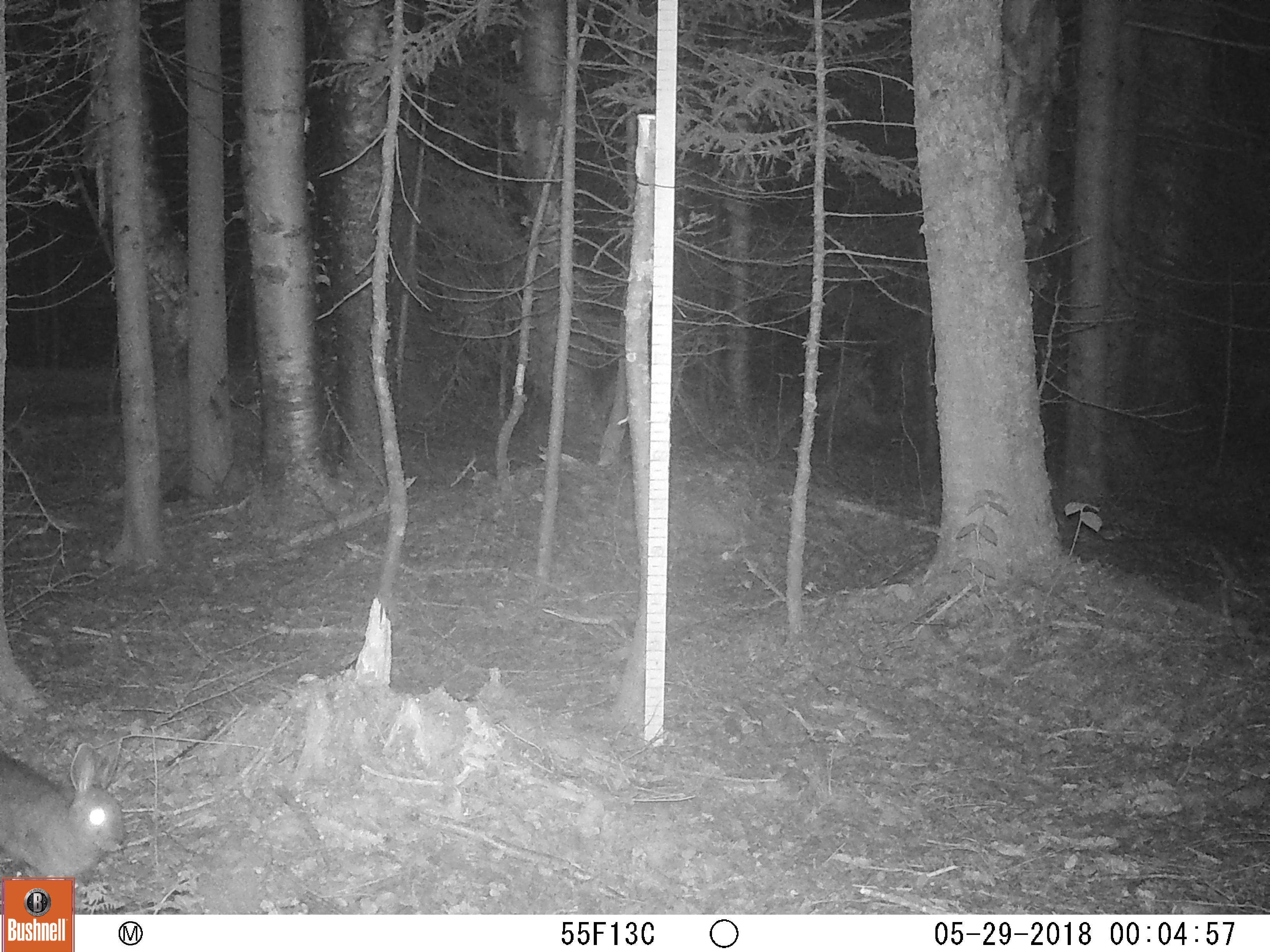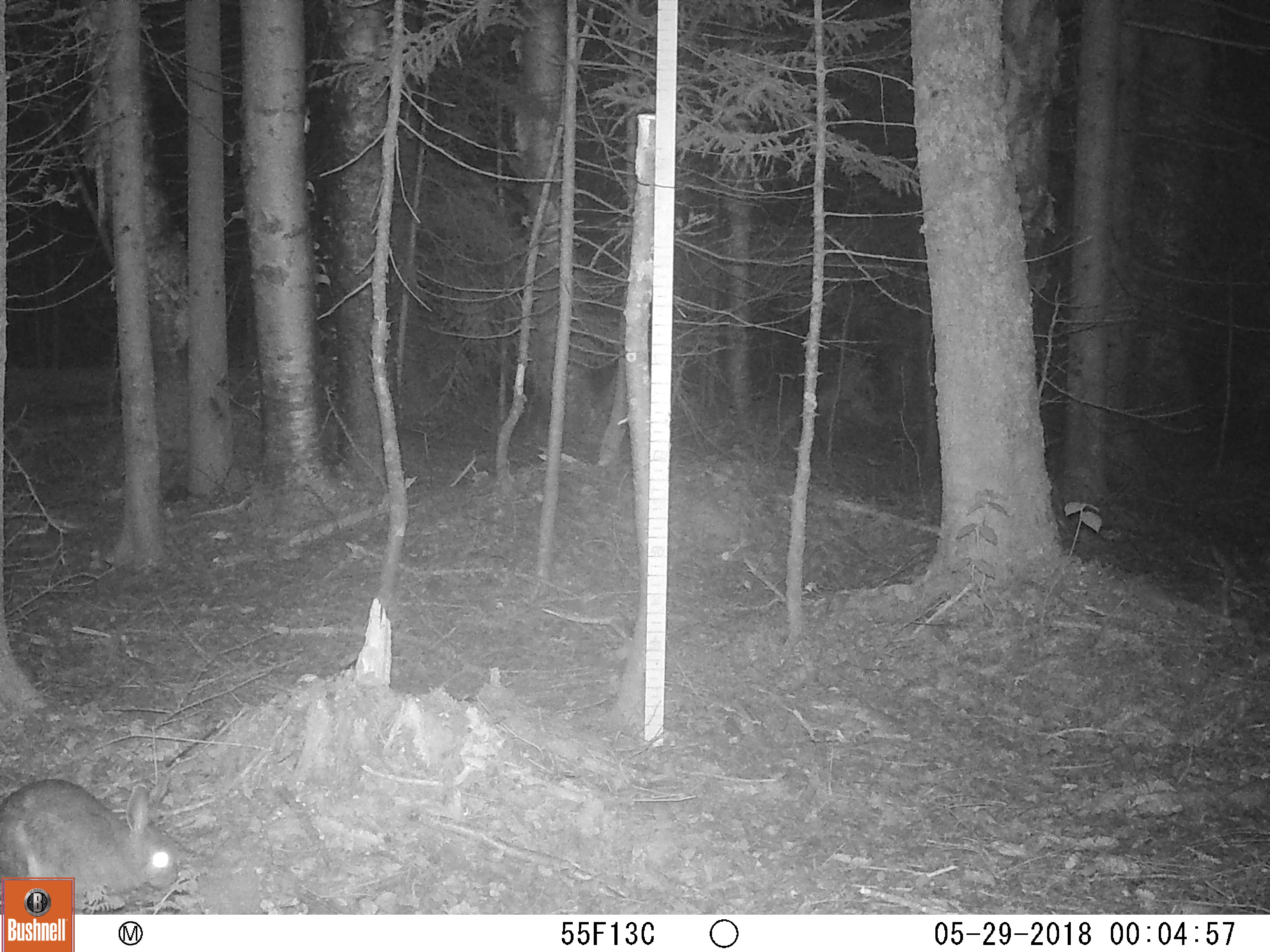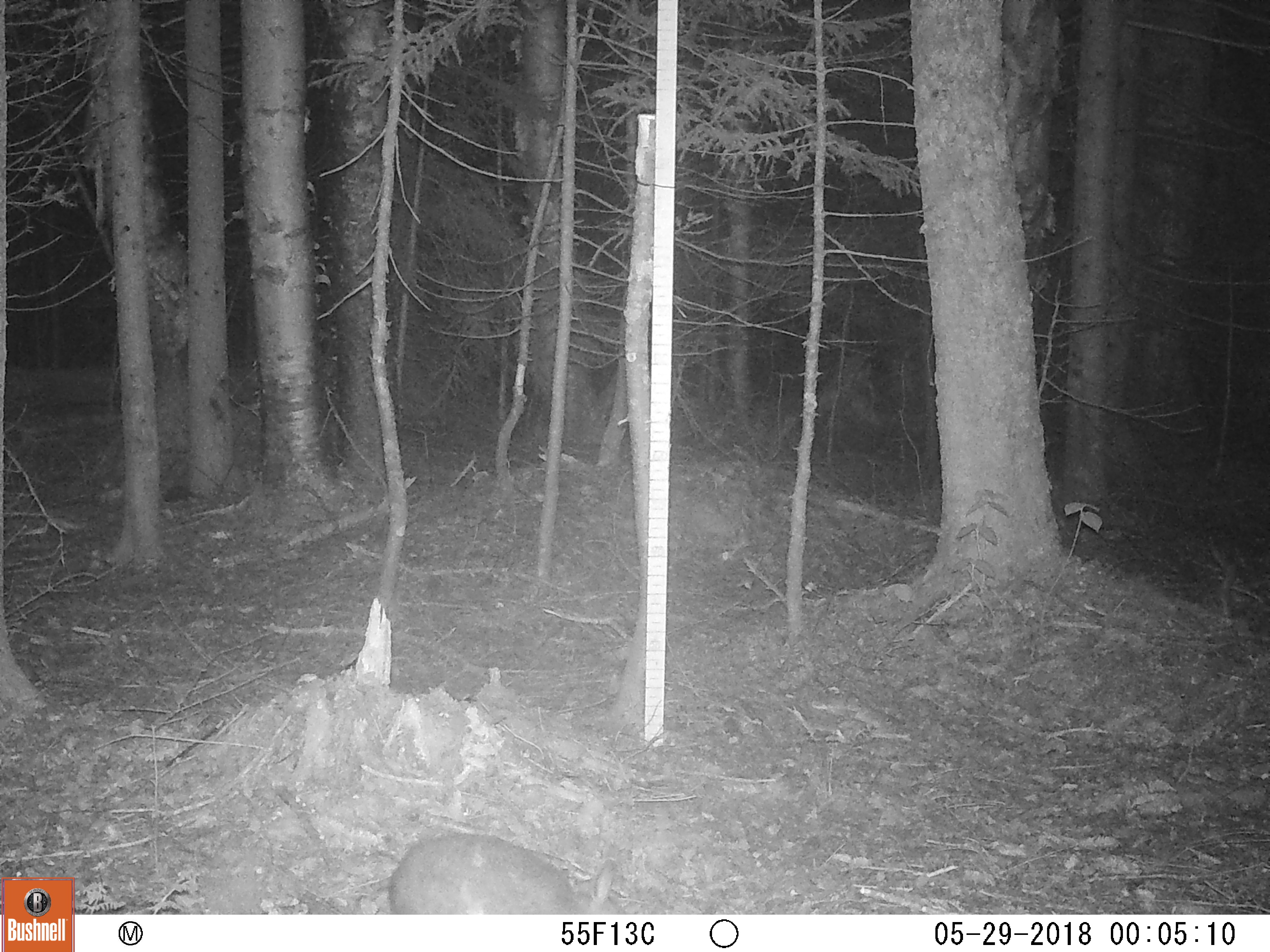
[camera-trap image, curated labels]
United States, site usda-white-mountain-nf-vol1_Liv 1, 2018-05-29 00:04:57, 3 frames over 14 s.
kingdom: Animalia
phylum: Chordata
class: Mammalia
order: Lagomorpha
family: Leporidae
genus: Lepus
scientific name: Lepus americanus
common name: snowshoe hare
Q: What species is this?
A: Snowshoe hare (Lepus americanus).